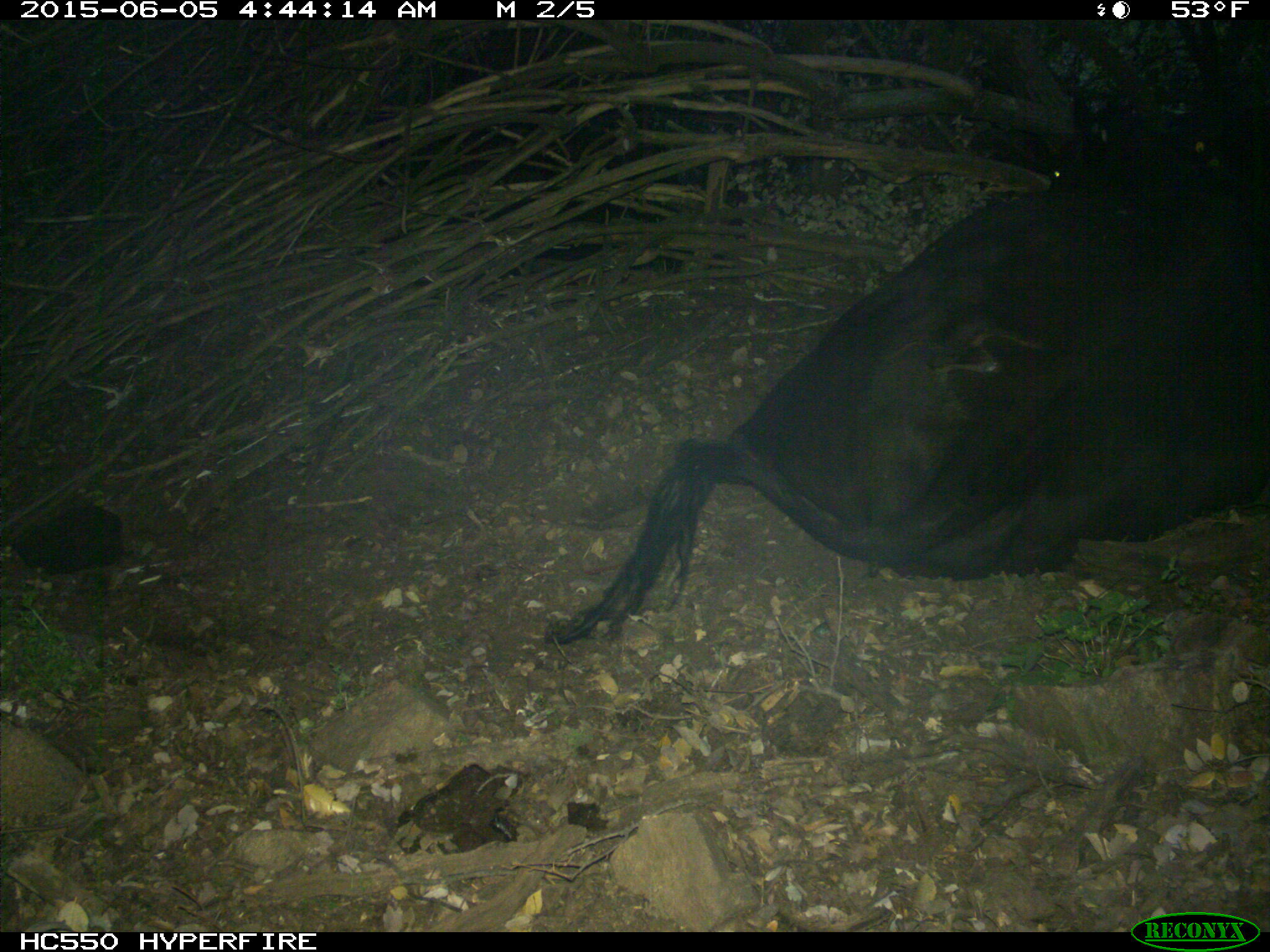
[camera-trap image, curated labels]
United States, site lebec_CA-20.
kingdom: Animalia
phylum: Chordata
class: Mammalia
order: Artiodactyla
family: Bovidae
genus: Bos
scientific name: Bos taurus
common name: domestic cow